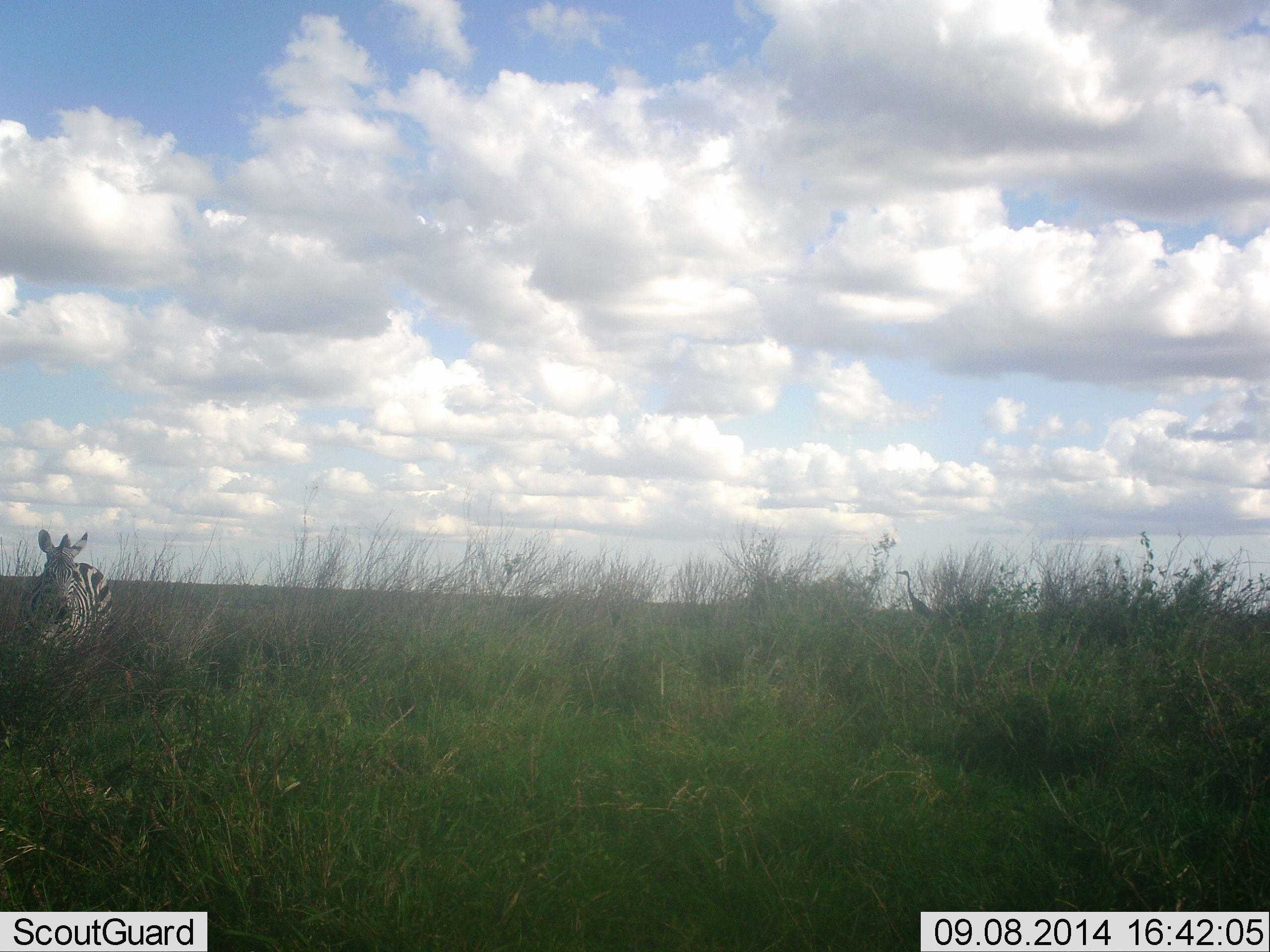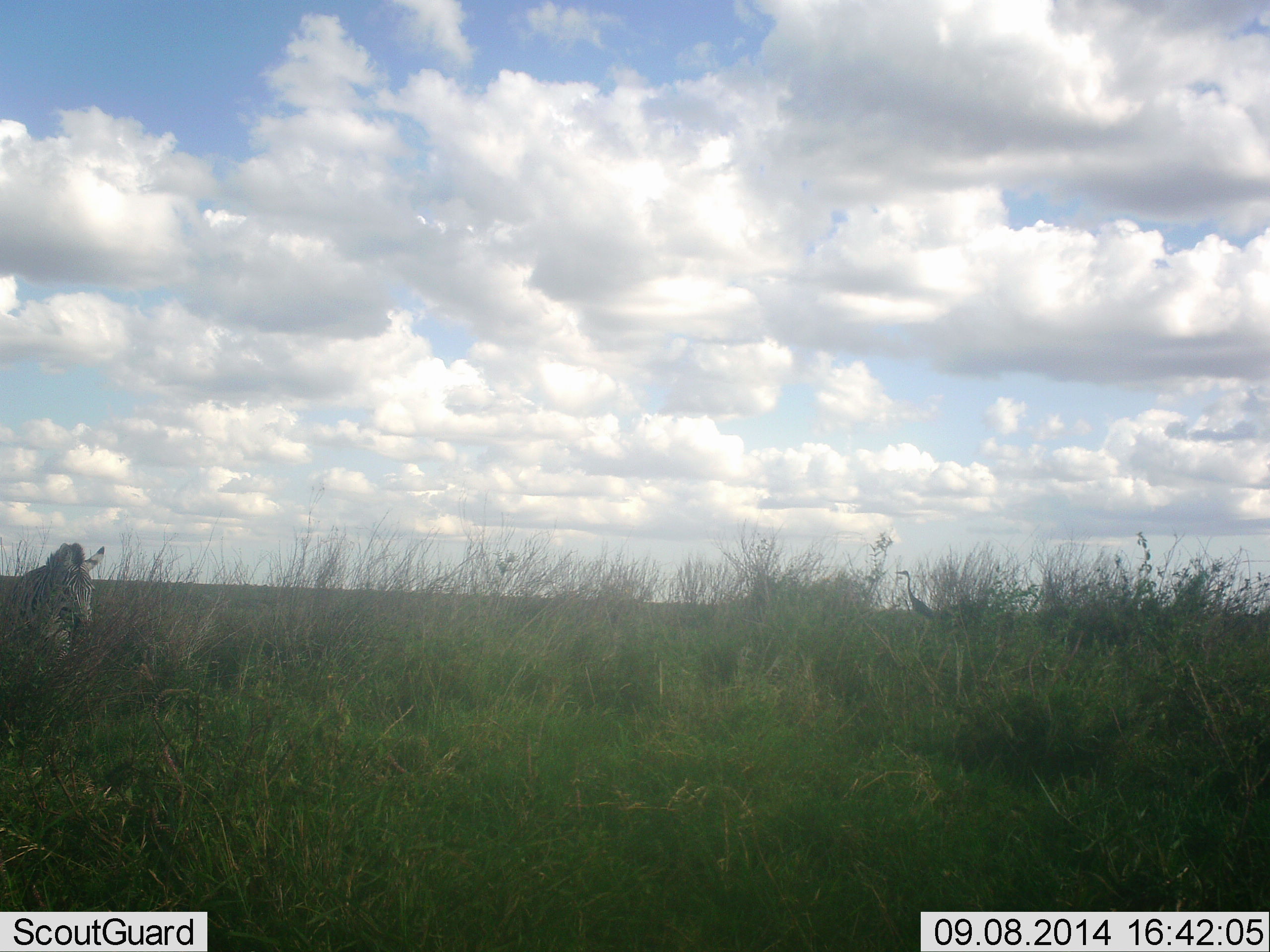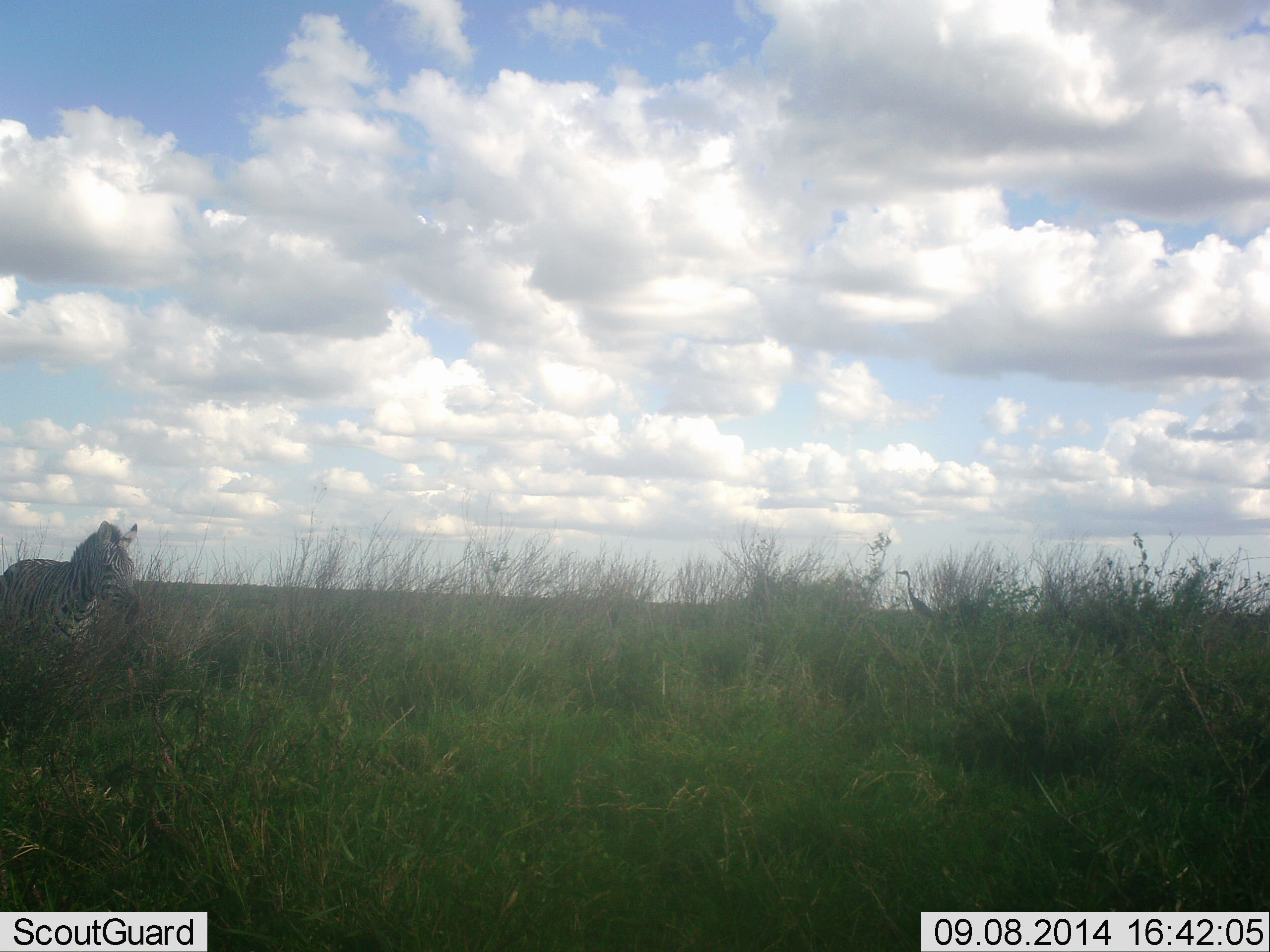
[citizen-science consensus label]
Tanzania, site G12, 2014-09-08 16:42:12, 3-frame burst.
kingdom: Animalia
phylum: Chordata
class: Mammalia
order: Perissodactyla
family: Equidae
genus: Equus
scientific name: Equus quagga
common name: plains zebra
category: zebra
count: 1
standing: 31%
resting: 0%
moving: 69%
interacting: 0%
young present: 0%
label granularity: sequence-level